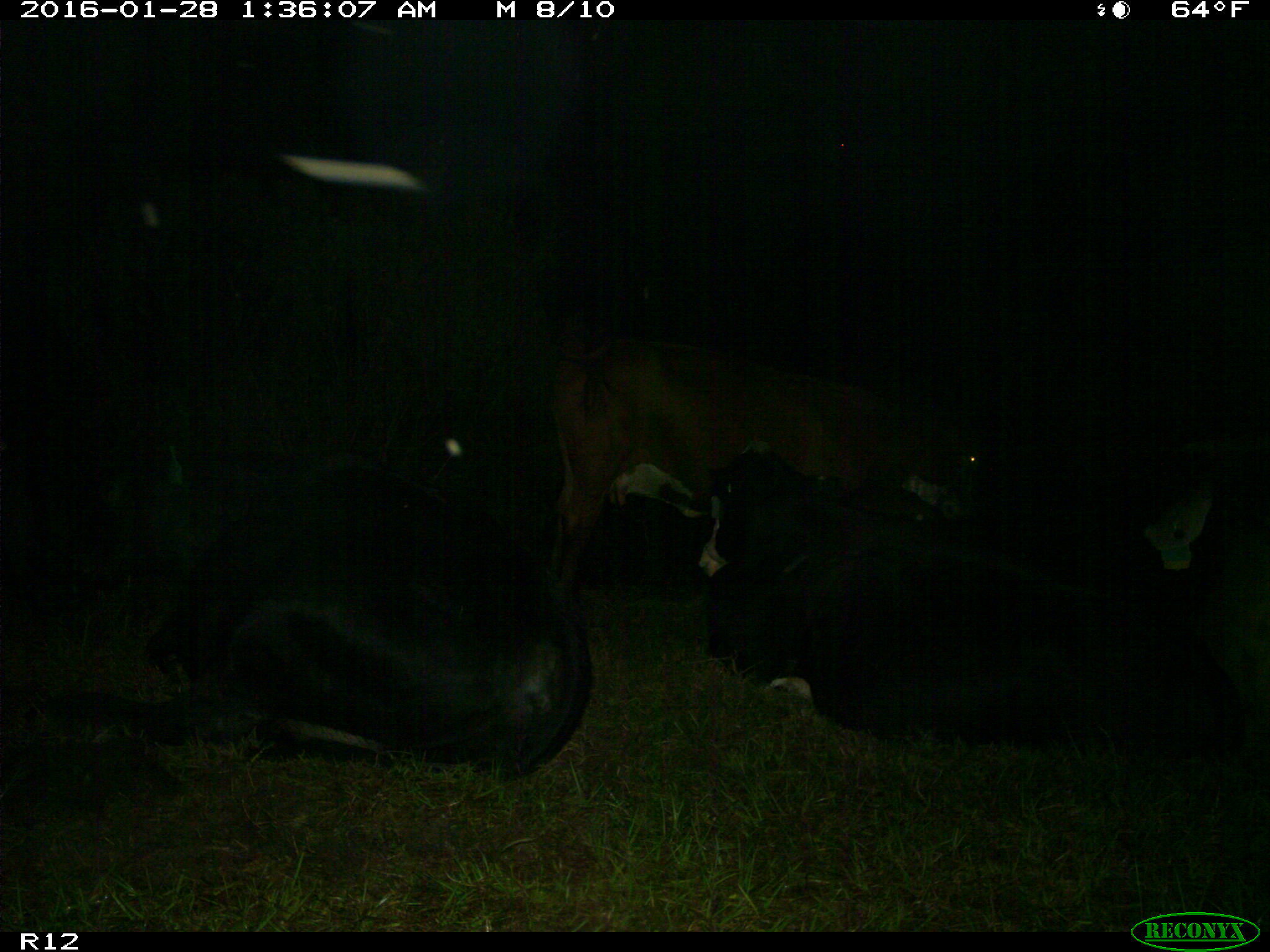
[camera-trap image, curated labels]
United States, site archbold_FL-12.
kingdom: Animalia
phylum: Chordata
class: Mammalia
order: Artiodactyla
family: Bovidae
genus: Bos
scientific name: Bos taurus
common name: domestic cow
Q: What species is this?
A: Bos taurus (domestic cow).